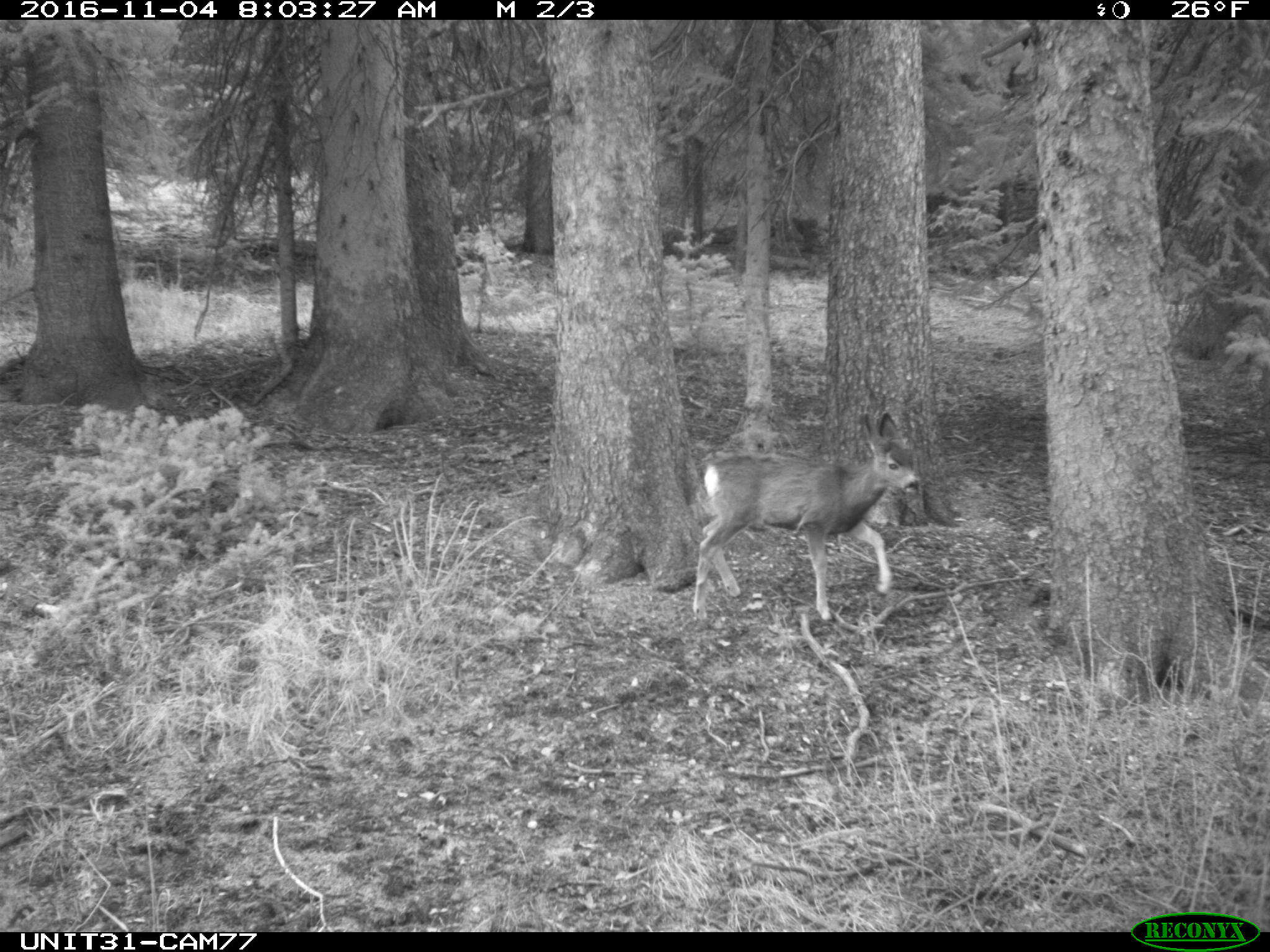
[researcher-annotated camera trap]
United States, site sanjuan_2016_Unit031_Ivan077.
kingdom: Animalia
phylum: Chordata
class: Mammalia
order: Artiodactyla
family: Cervidae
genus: Odocoileus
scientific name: Odocoileus hemionus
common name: mule deer